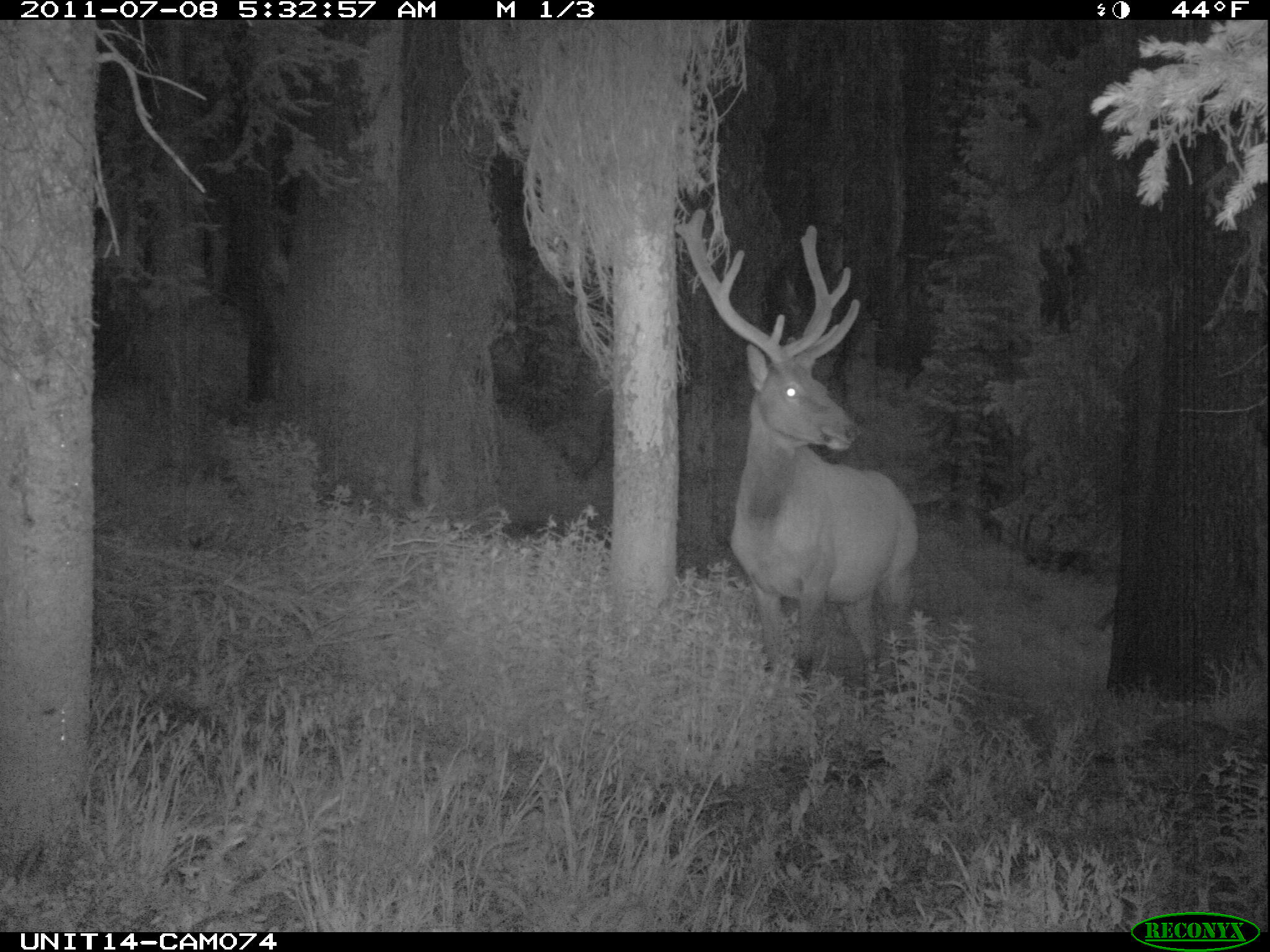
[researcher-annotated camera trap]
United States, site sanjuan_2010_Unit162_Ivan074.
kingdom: Animalia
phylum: Chordata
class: Mammalia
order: Artiodactyla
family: Cervidae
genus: Cervus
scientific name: Cervus elaphus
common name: red deer